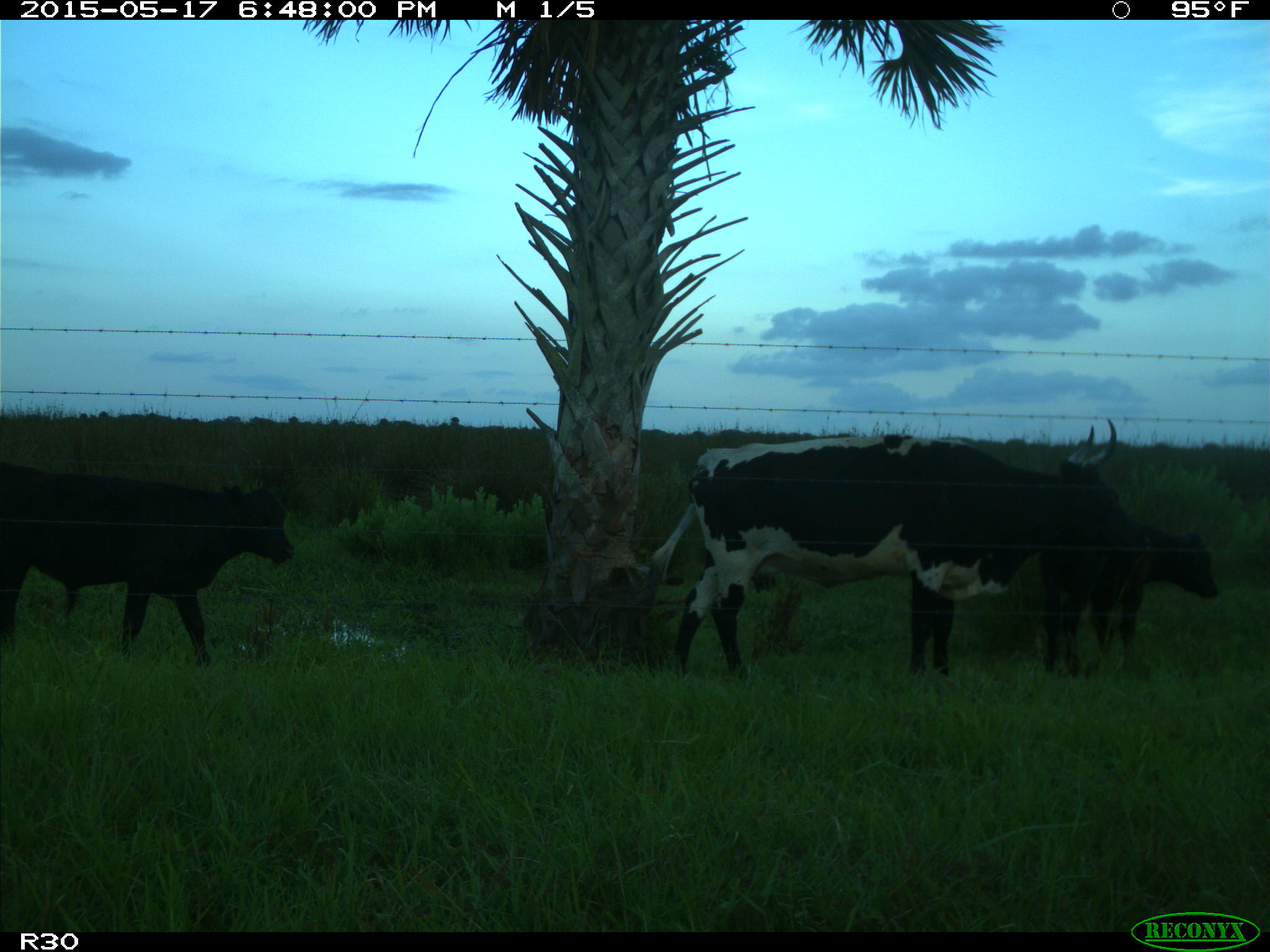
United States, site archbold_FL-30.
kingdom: Animalia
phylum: Chordata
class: Mammalia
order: Artiodactyla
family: Bovidae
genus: Bos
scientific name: Bos taurus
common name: domestic cow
Bos taurus (domestic cow).